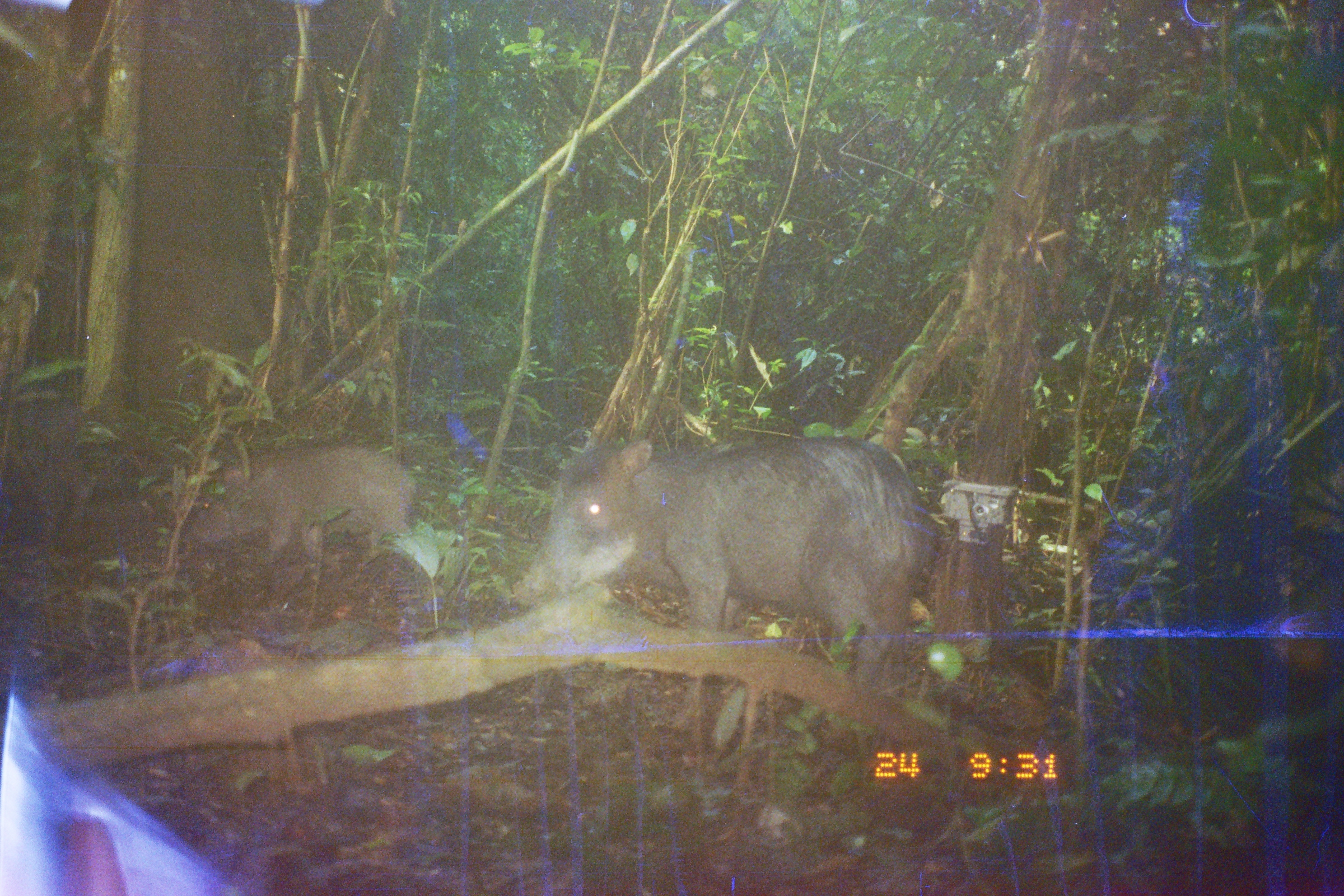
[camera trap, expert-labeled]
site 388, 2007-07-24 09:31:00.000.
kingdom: Animalia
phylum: Chordata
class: Mammalia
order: Artiodactyla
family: Tayassuidae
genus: Tayassu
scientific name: Tayassu pecari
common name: white-lipped peccary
Tayassu pecari (white-lipped peccary).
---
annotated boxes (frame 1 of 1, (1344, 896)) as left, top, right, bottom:
tayassu pecari: 507, 438, 936, 731; 177, 439, 426, 575